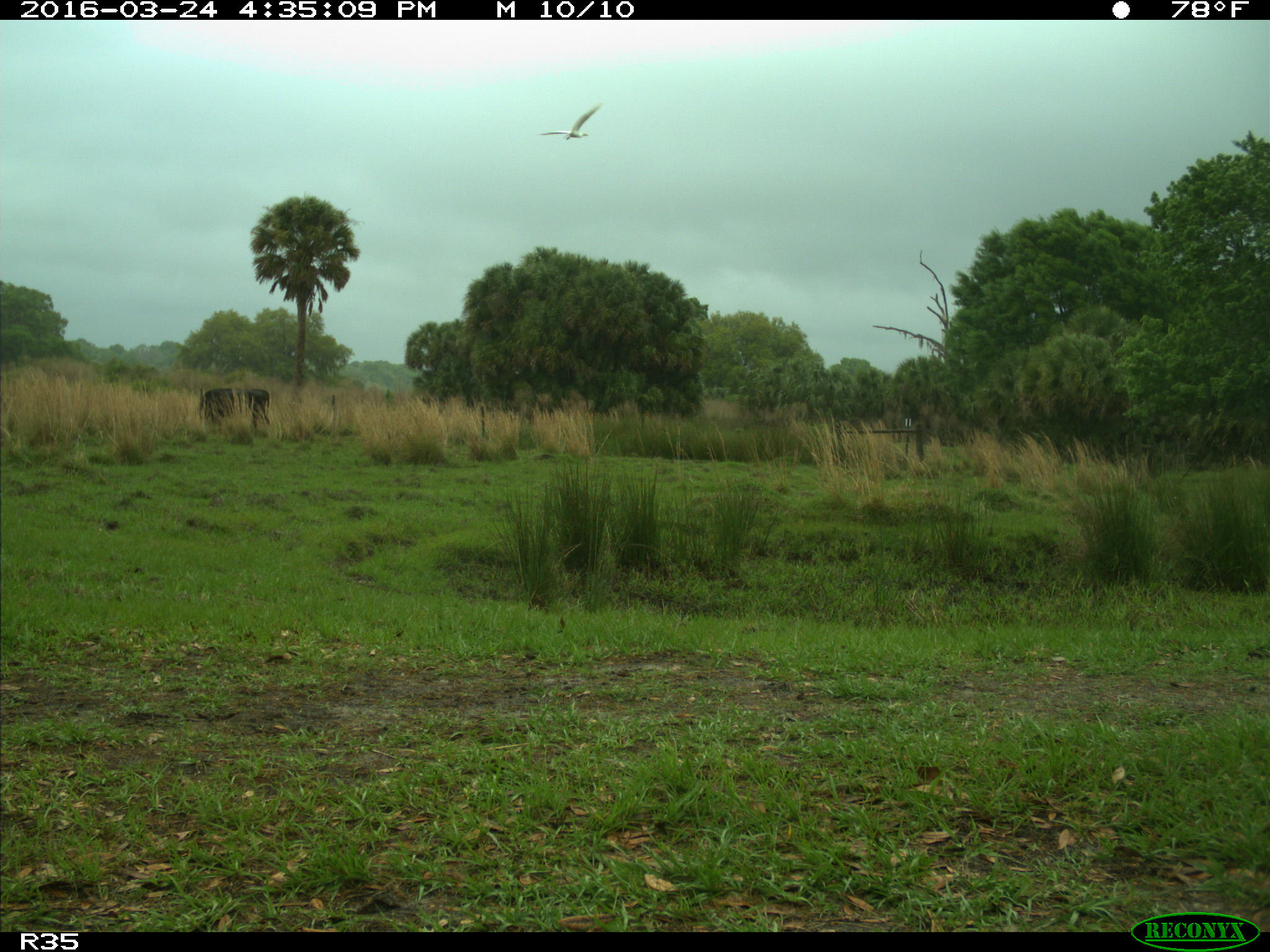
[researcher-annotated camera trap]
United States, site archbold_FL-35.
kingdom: Animalia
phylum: Chordata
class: Mammalia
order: Artiodactyla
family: Bovidae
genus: Bos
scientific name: Bos taurus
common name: domestic cow